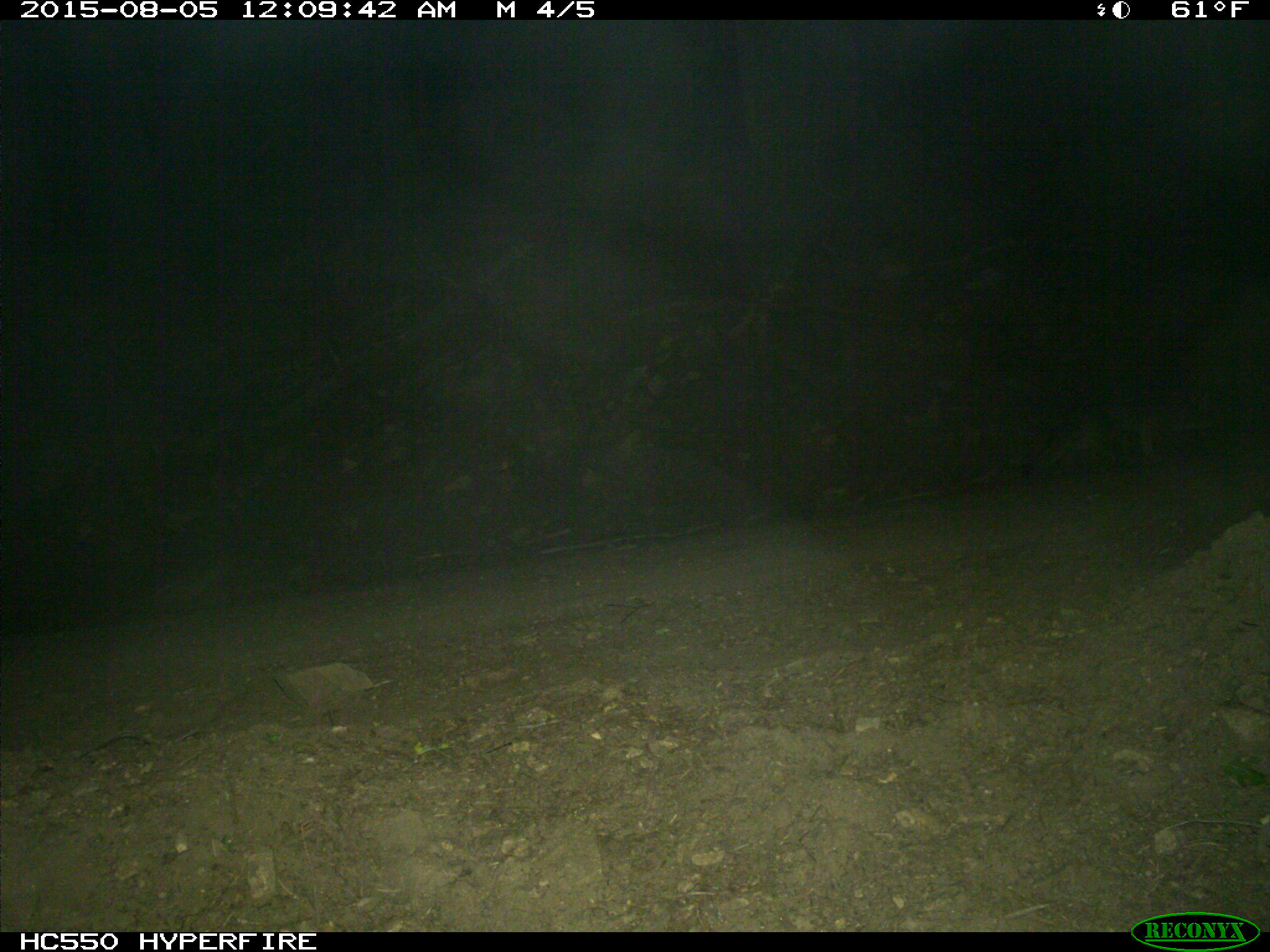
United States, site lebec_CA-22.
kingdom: Animalia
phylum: Chordata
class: Mammalia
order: Carnivora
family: Canidae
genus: Urocyon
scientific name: Urocyon cinereoargenteus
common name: gray fox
Urocyon cinereoargenteus (gray fox).